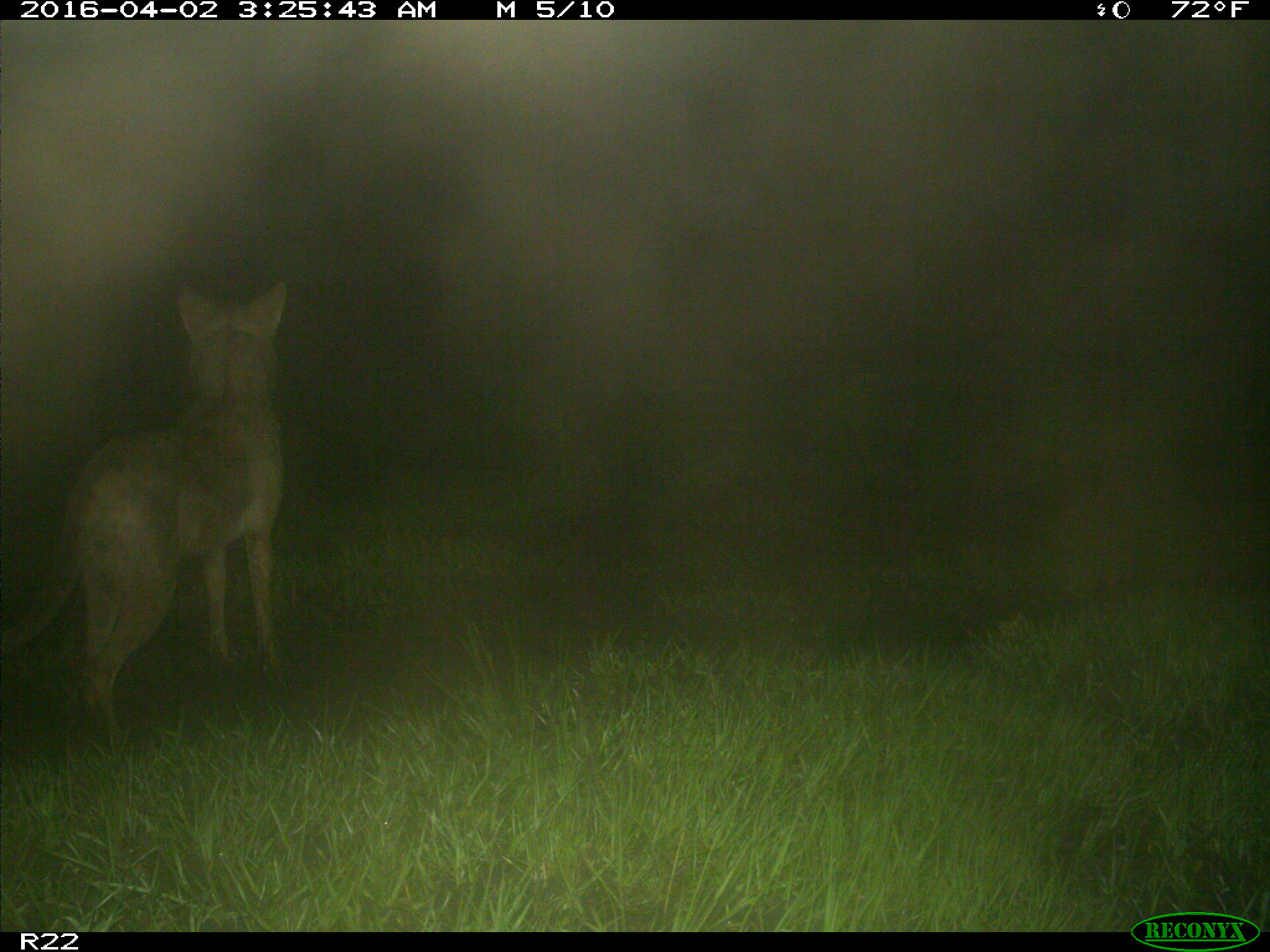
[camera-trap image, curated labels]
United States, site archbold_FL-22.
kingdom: Animalia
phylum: Chordata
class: Mammalia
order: Carnivora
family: Canidae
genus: Canis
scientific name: Canis latrans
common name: coyote